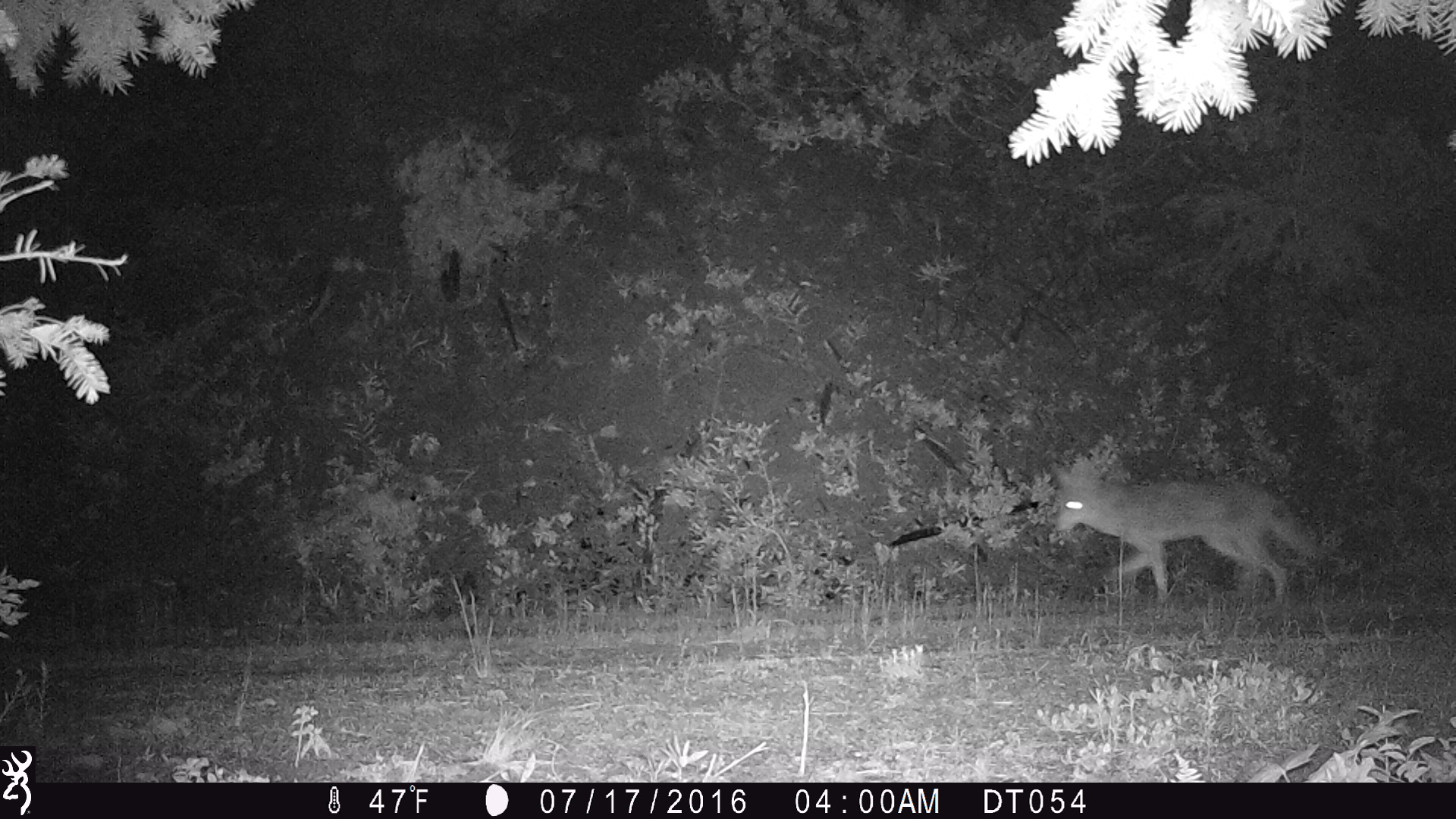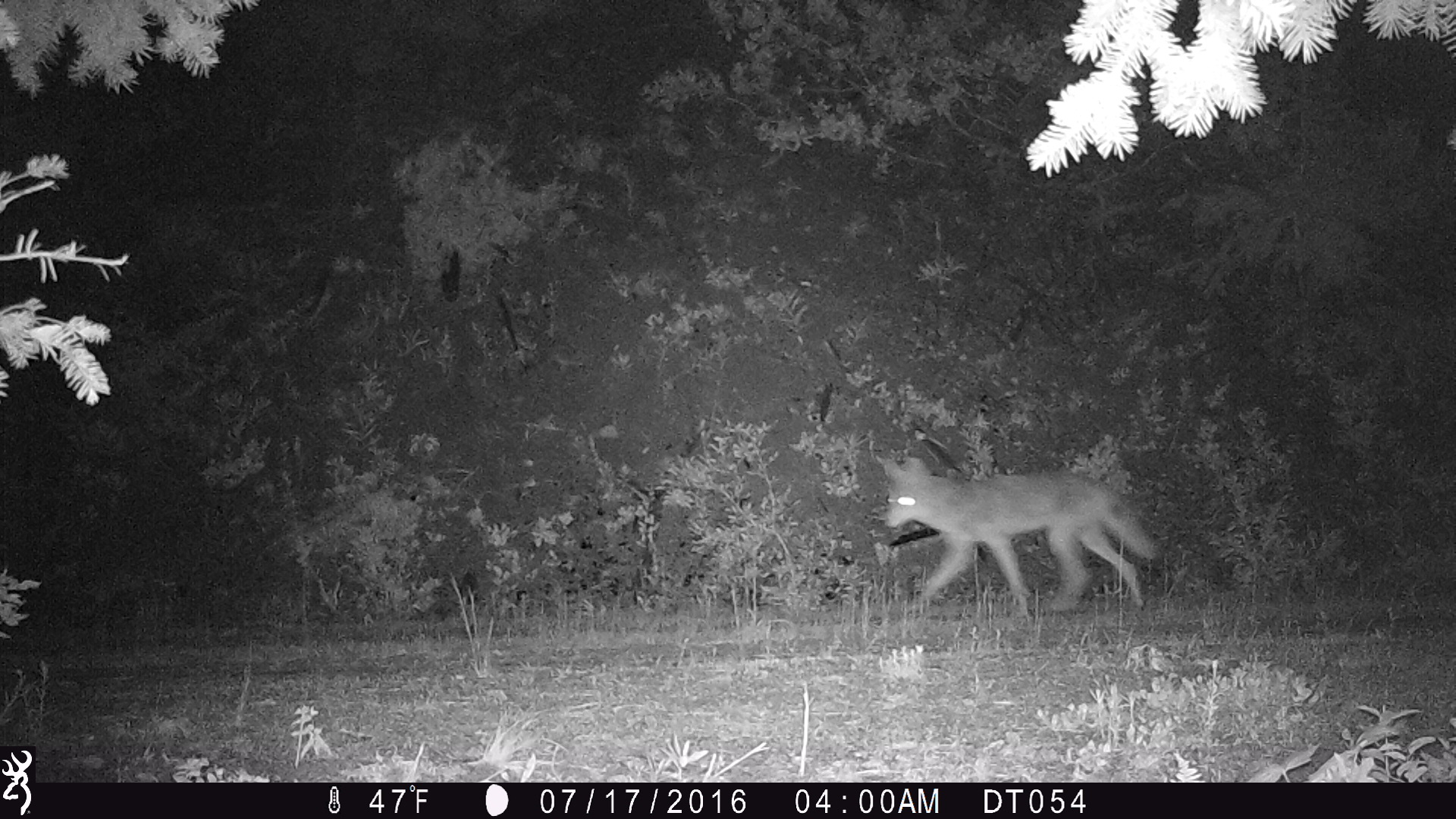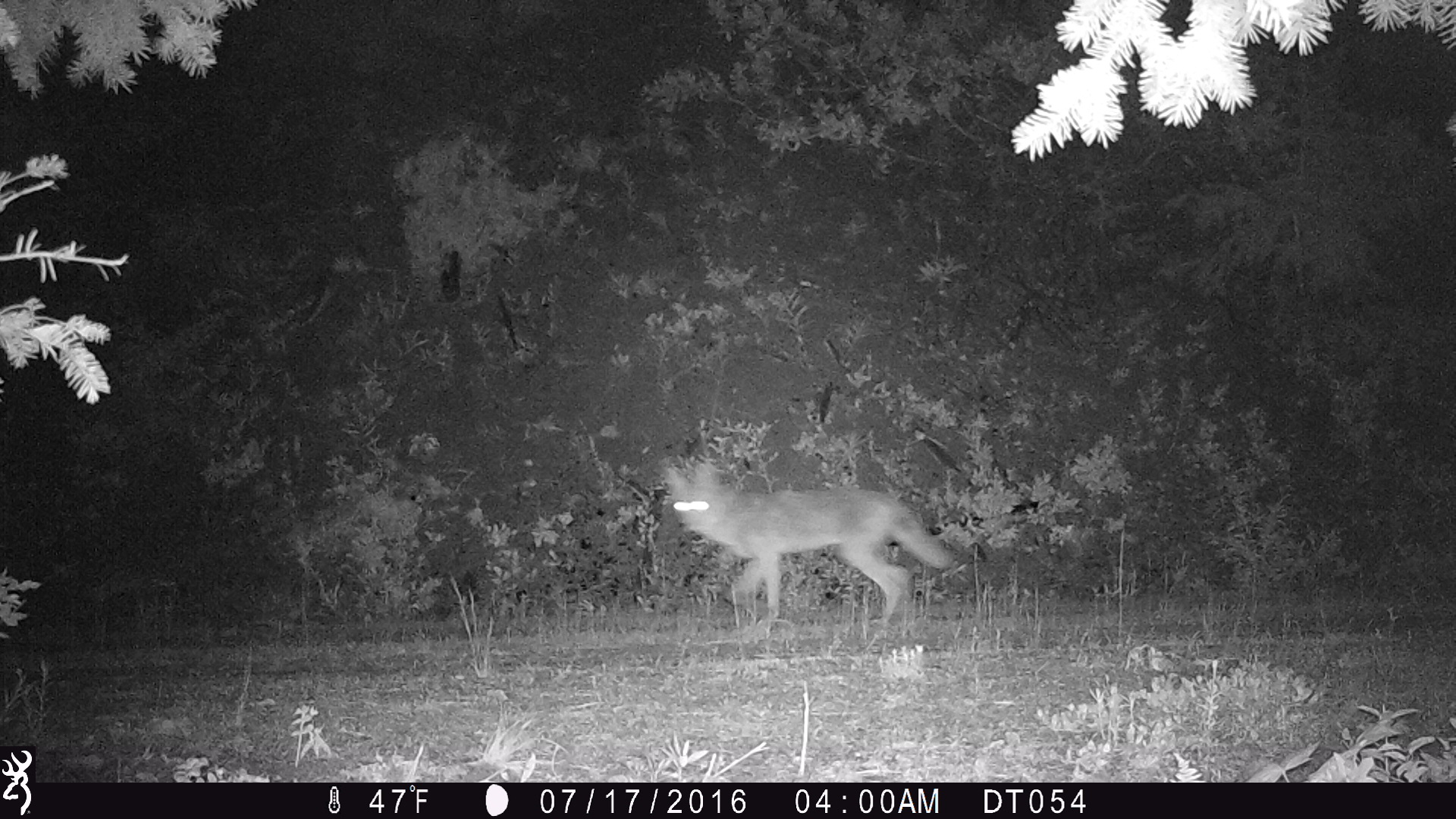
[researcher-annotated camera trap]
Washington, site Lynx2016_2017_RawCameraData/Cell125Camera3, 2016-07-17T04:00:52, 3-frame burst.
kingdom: Animalia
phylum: Chordata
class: Mammalia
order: Carnivora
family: Canidae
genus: Canis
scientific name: Canis latrans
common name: coyote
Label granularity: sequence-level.